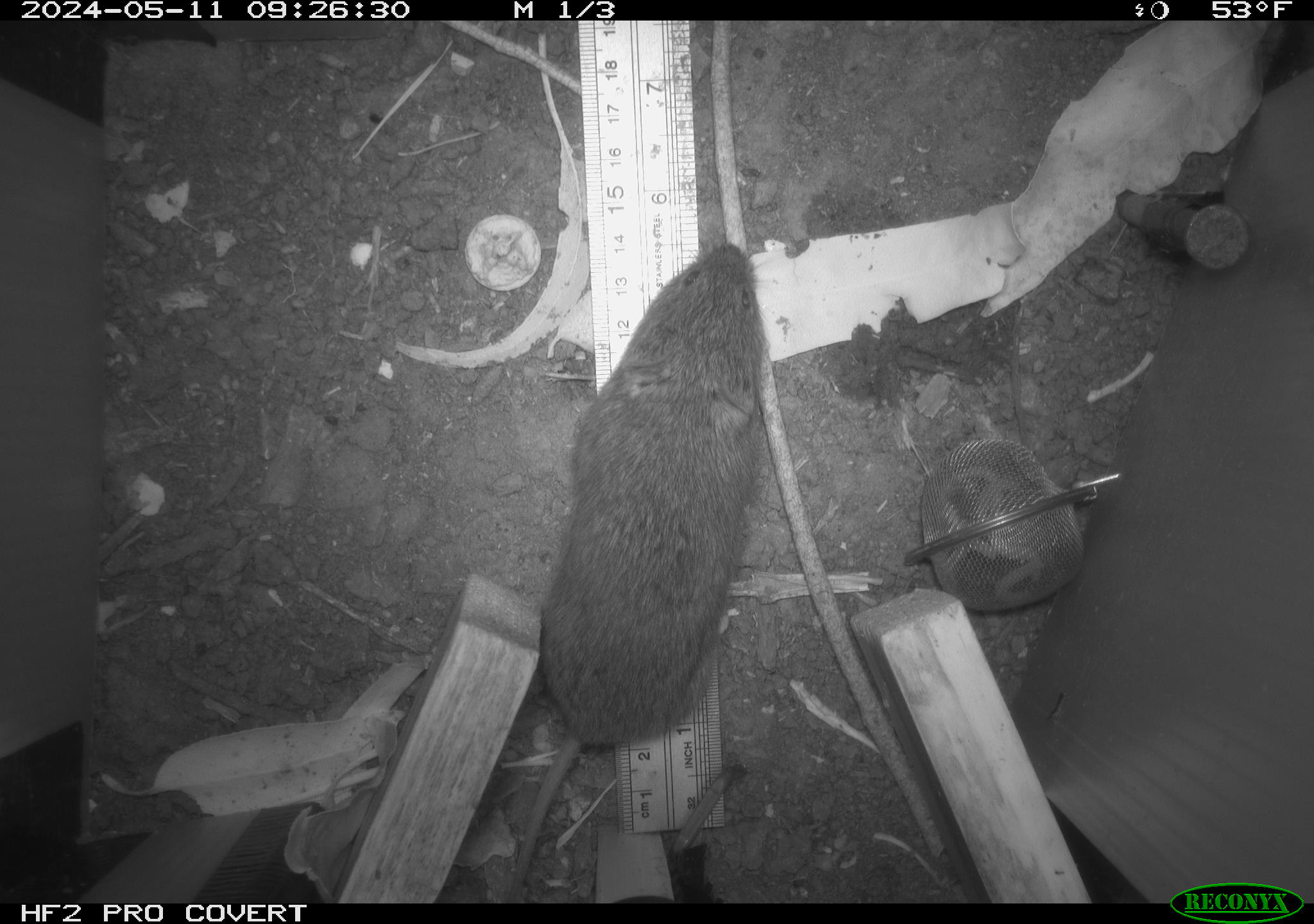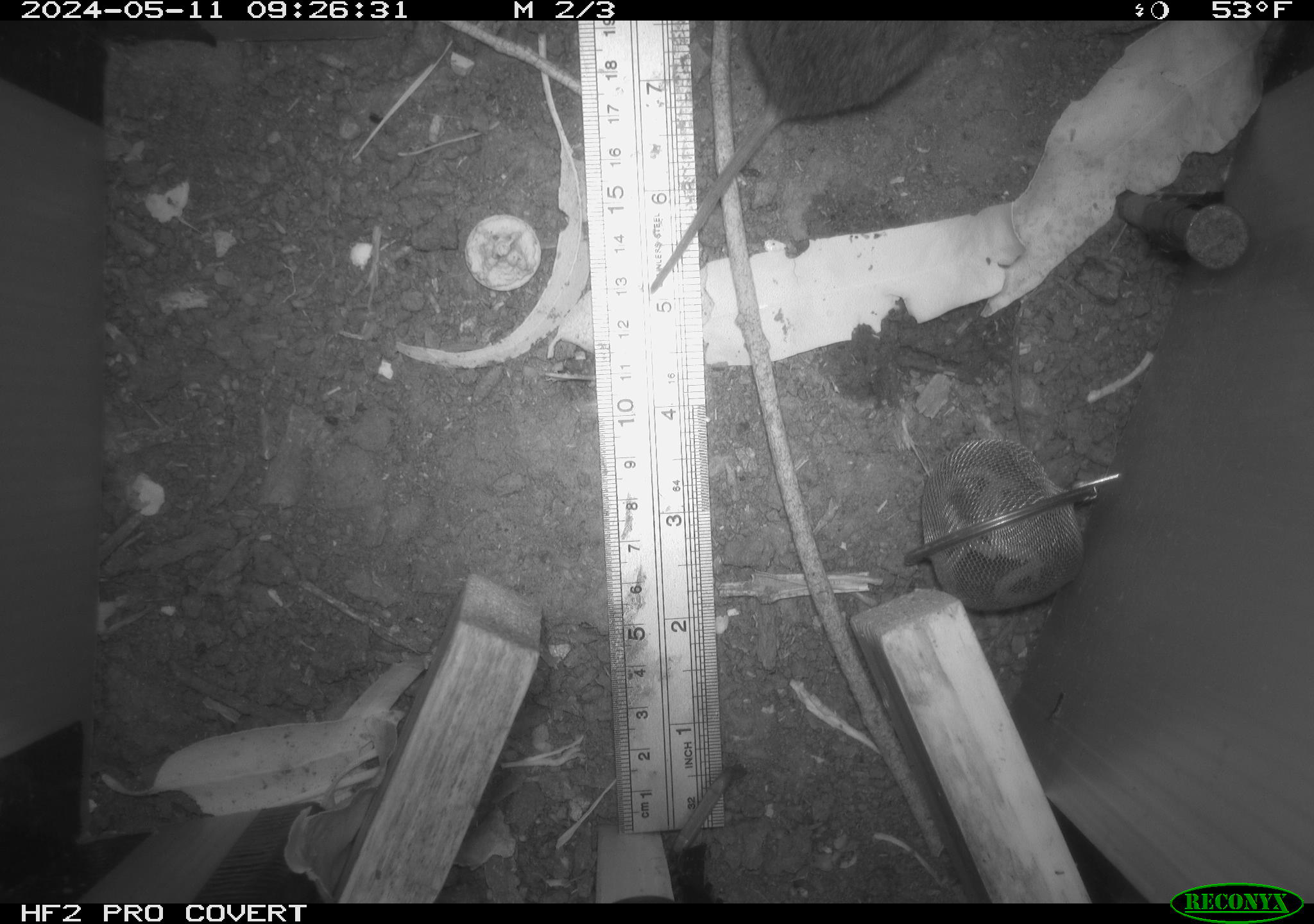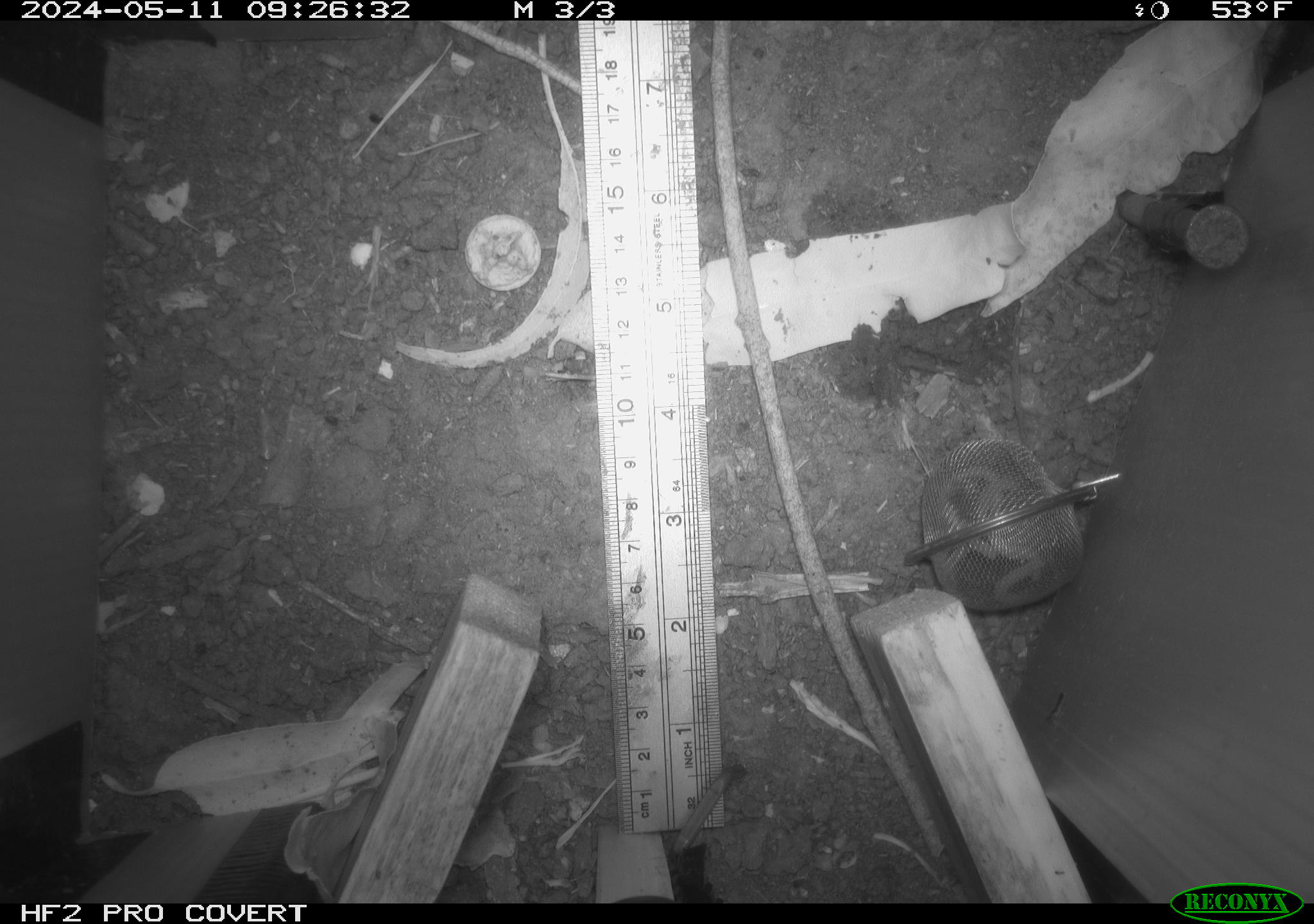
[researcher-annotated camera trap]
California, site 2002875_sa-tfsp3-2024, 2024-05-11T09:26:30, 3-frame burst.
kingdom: Animalia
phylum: Chordata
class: Mammalia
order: Rodentia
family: Cricetidae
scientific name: Arvicolinae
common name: voles, lemmings, and muskrats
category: arvicolinae subfamily